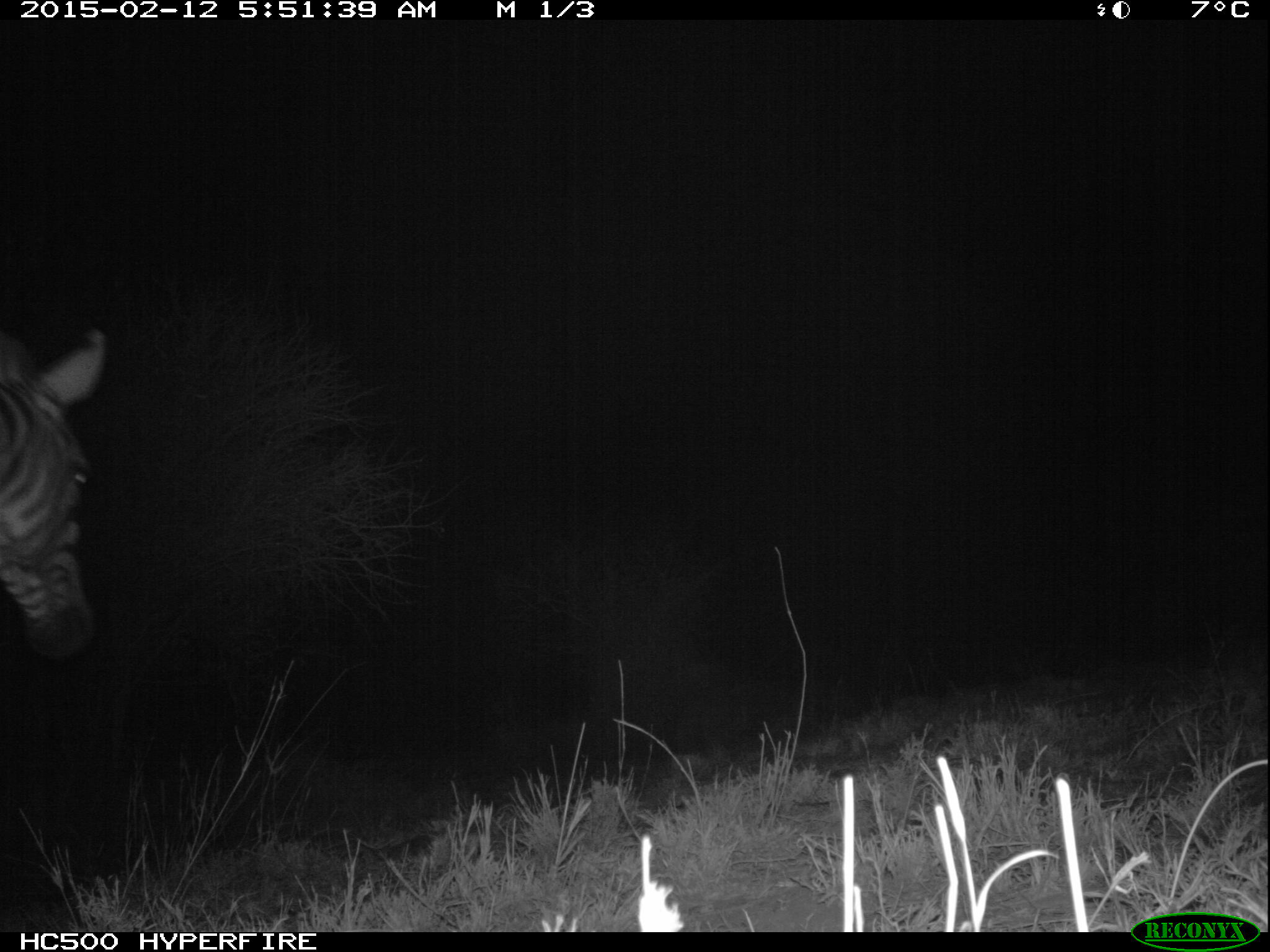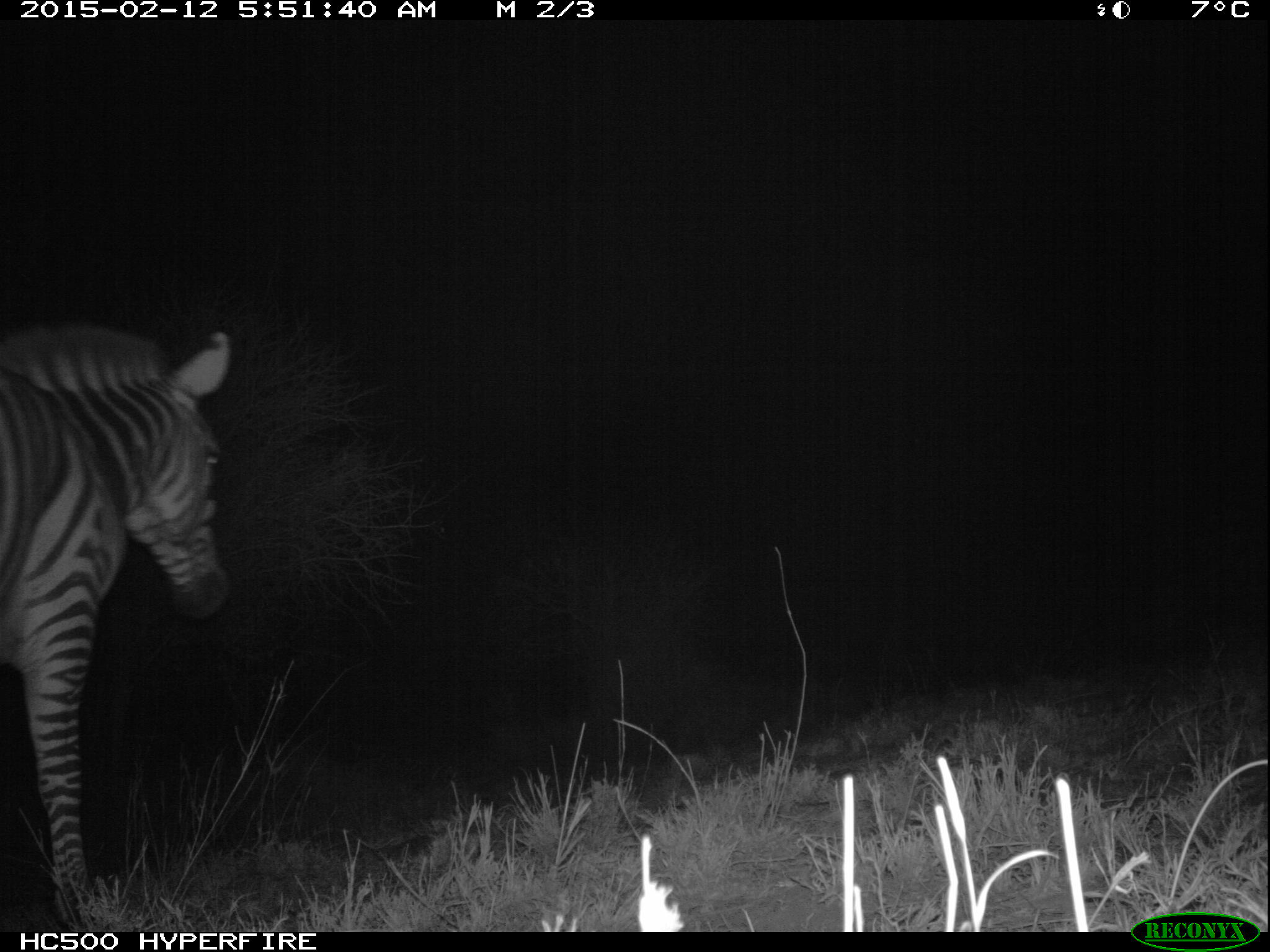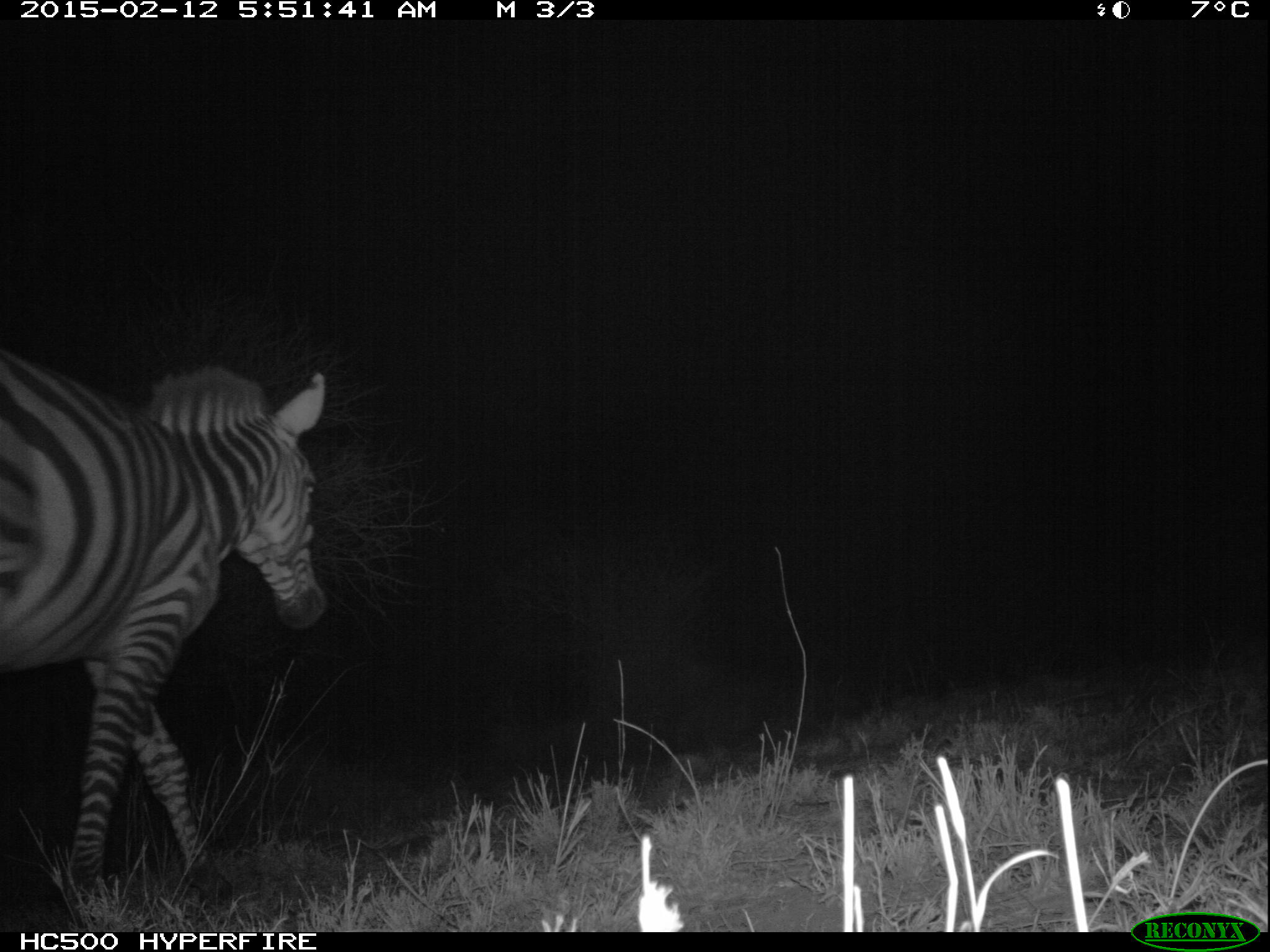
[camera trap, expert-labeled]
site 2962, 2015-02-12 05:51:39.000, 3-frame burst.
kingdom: Animalia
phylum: Chordata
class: Mammalia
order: Perissodactyla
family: Equidae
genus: Equus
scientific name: Equus quagga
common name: plains zebra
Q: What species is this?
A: Equus quagga (plains zebra).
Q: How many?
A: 1.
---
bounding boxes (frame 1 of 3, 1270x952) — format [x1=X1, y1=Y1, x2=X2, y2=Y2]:
equus quagga: [x1=1, y1=317, x2=110, y2=670]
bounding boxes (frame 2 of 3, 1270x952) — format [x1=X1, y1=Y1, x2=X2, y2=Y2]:
equus quagga: [x1=3, y1=313, x2=235, y2=920]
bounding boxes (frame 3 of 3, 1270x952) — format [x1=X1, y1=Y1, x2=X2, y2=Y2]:
equus quagga: [x1=3, y1=350, x2=328, y2=884]